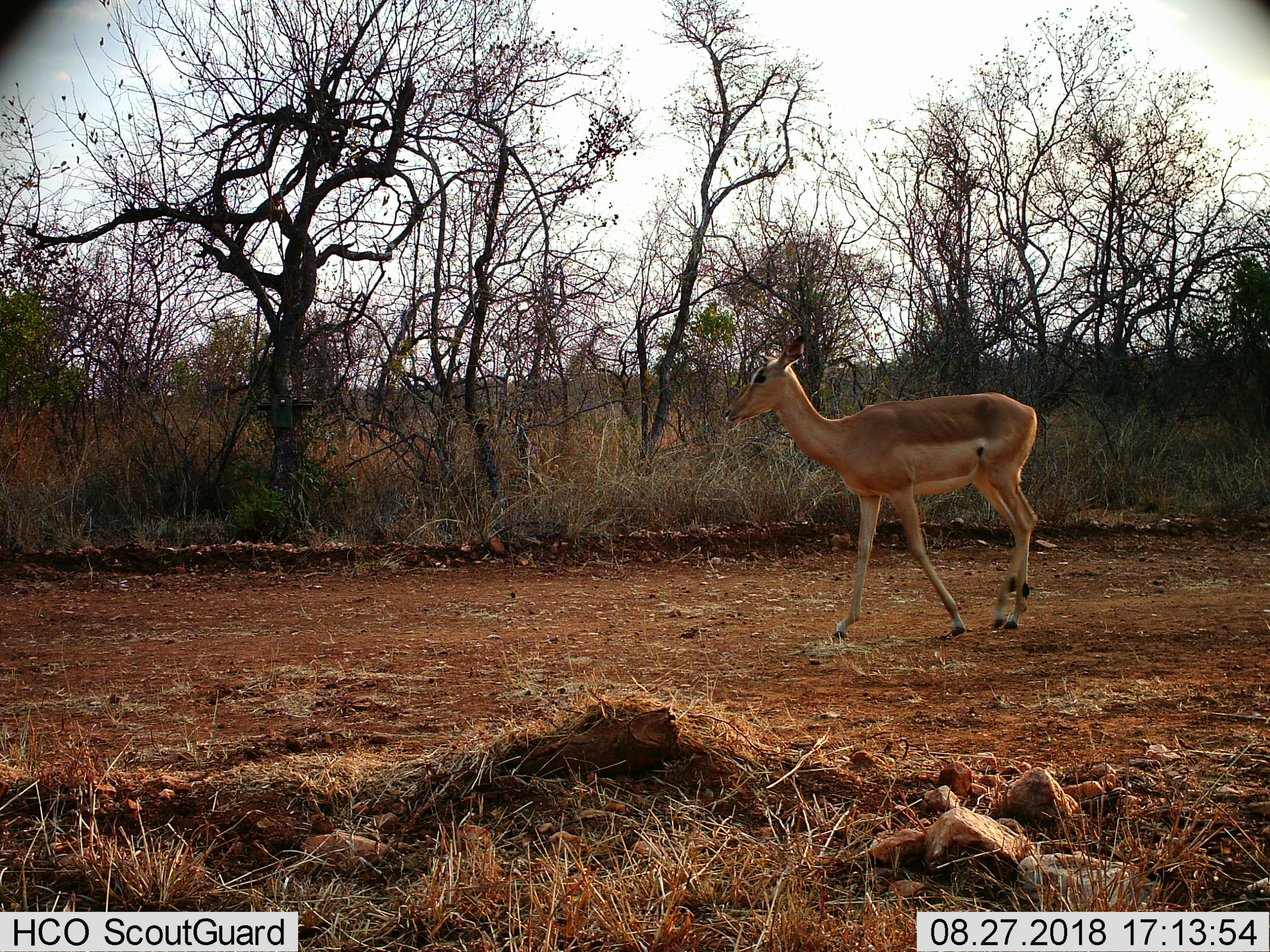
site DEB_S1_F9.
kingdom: Animalia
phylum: Chordata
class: Mammalia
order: Artiodactyla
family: Bovidae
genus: Aepyceros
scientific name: Aepyceros melampus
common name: impala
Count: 1.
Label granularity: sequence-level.